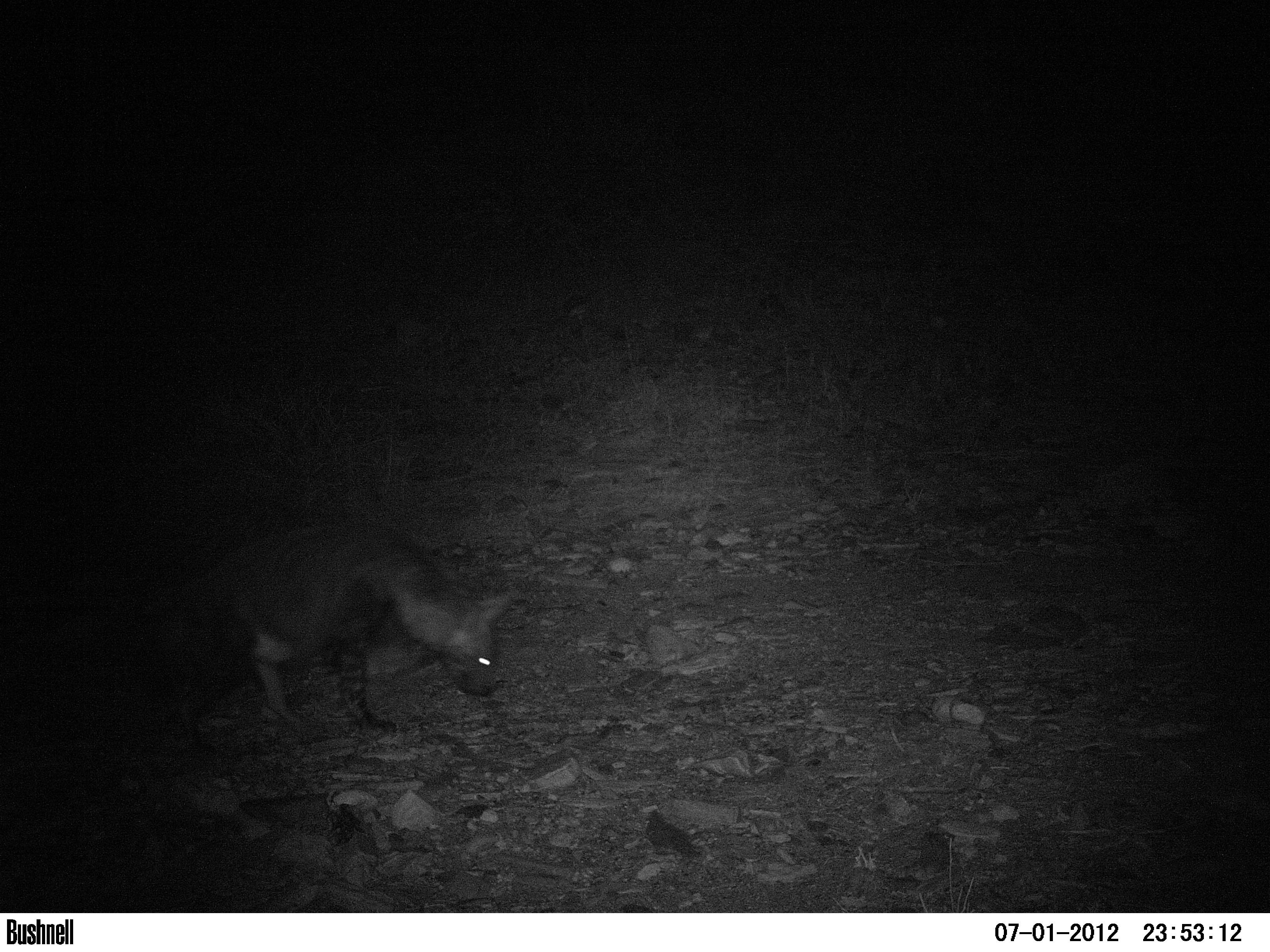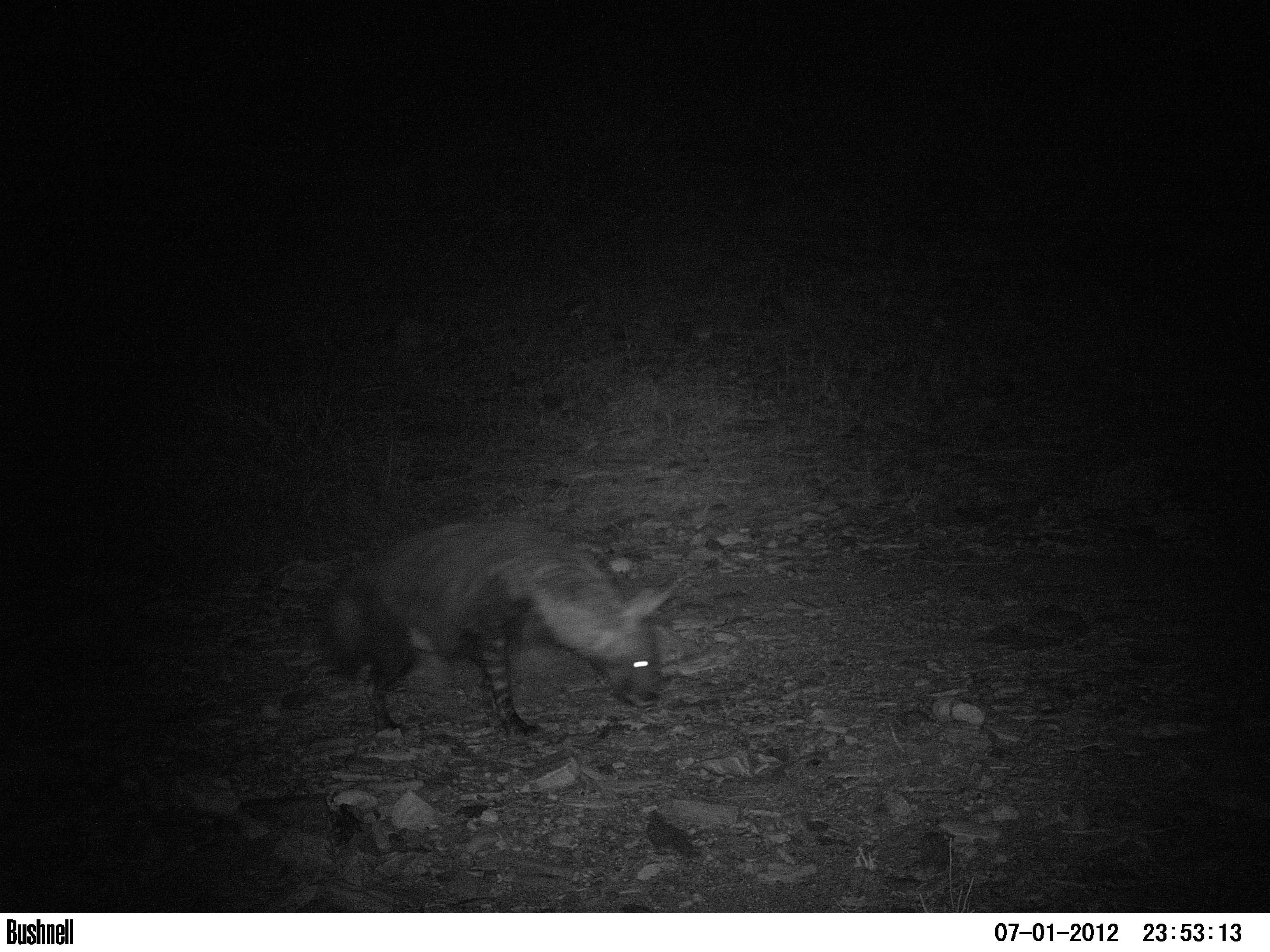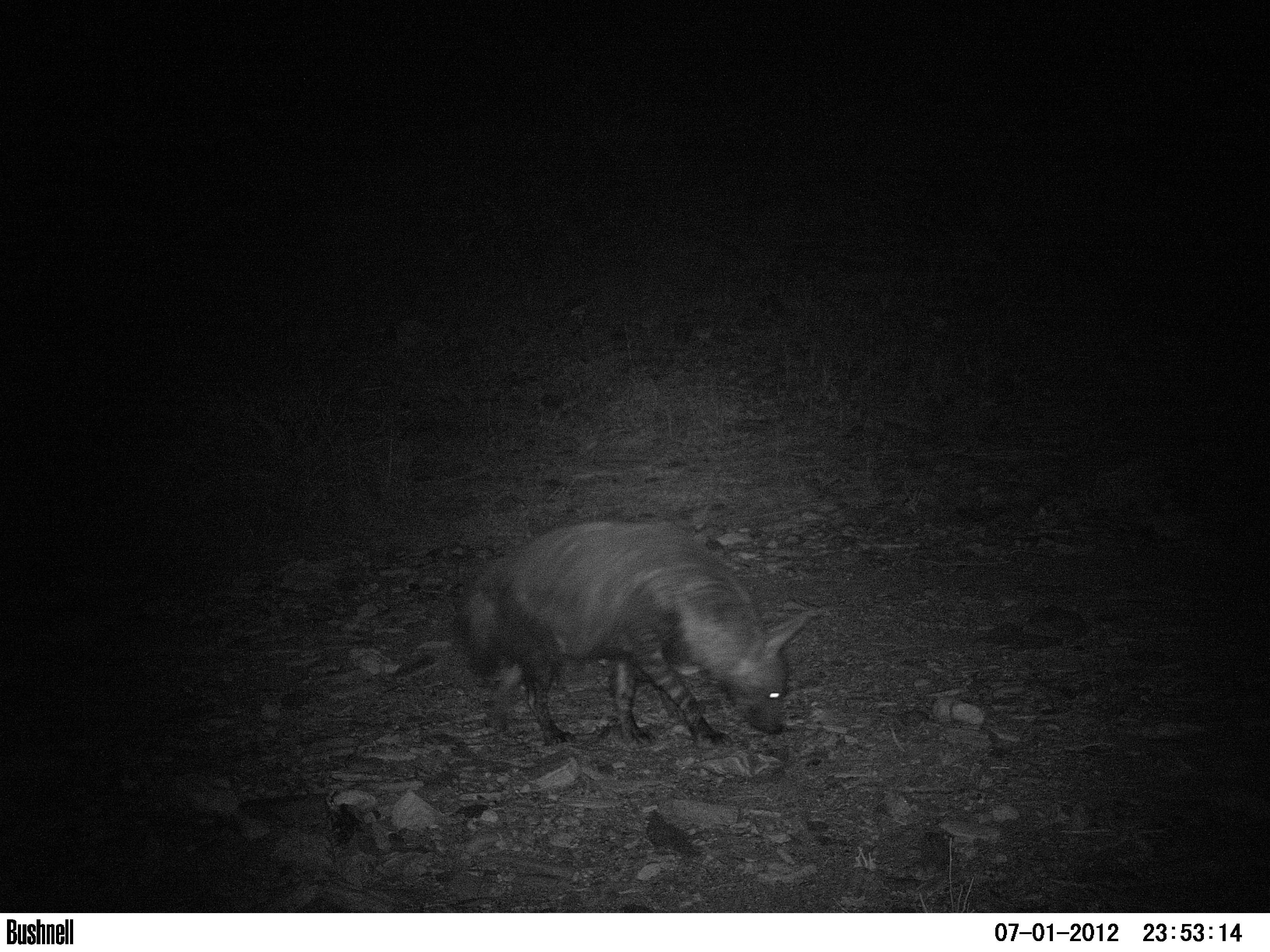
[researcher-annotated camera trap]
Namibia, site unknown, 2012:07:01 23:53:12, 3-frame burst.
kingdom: Animalia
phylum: Chordata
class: Mammalia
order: Carnivora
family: Hyaenidae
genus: Parahyaena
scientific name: Parahyaena brunnea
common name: brown hyena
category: hyaena brunnea